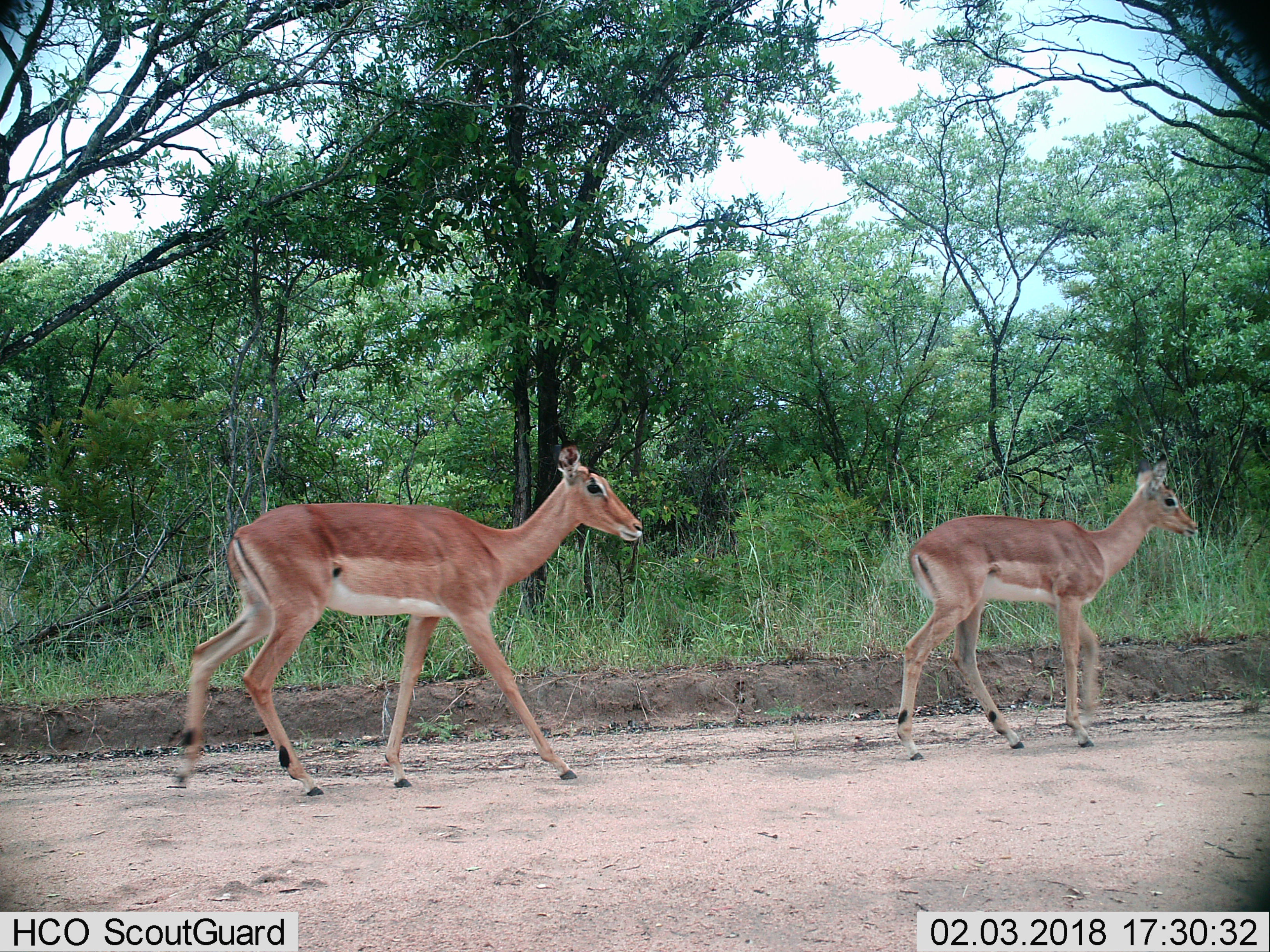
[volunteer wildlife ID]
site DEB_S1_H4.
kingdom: Animalia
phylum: Chordata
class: Mammalia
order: Artiodactyla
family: Bovidae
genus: Aepyceros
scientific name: Aepyceros melampus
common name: impala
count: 2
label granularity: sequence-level